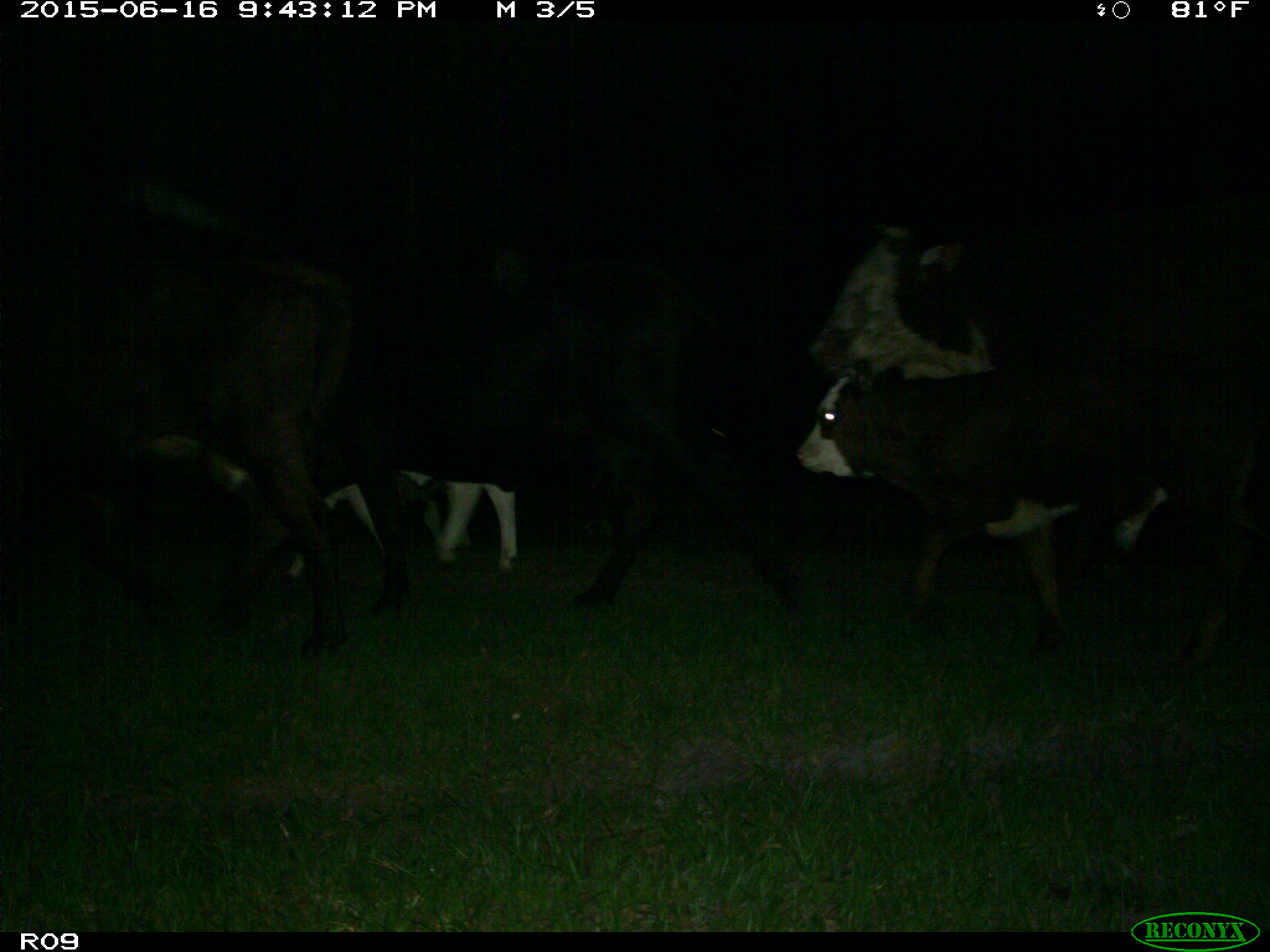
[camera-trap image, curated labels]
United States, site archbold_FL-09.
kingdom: Animalia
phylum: Chordata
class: Mammalia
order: Artiodactyla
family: Bovidae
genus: Bos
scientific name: Bos taurus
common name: domestic cow